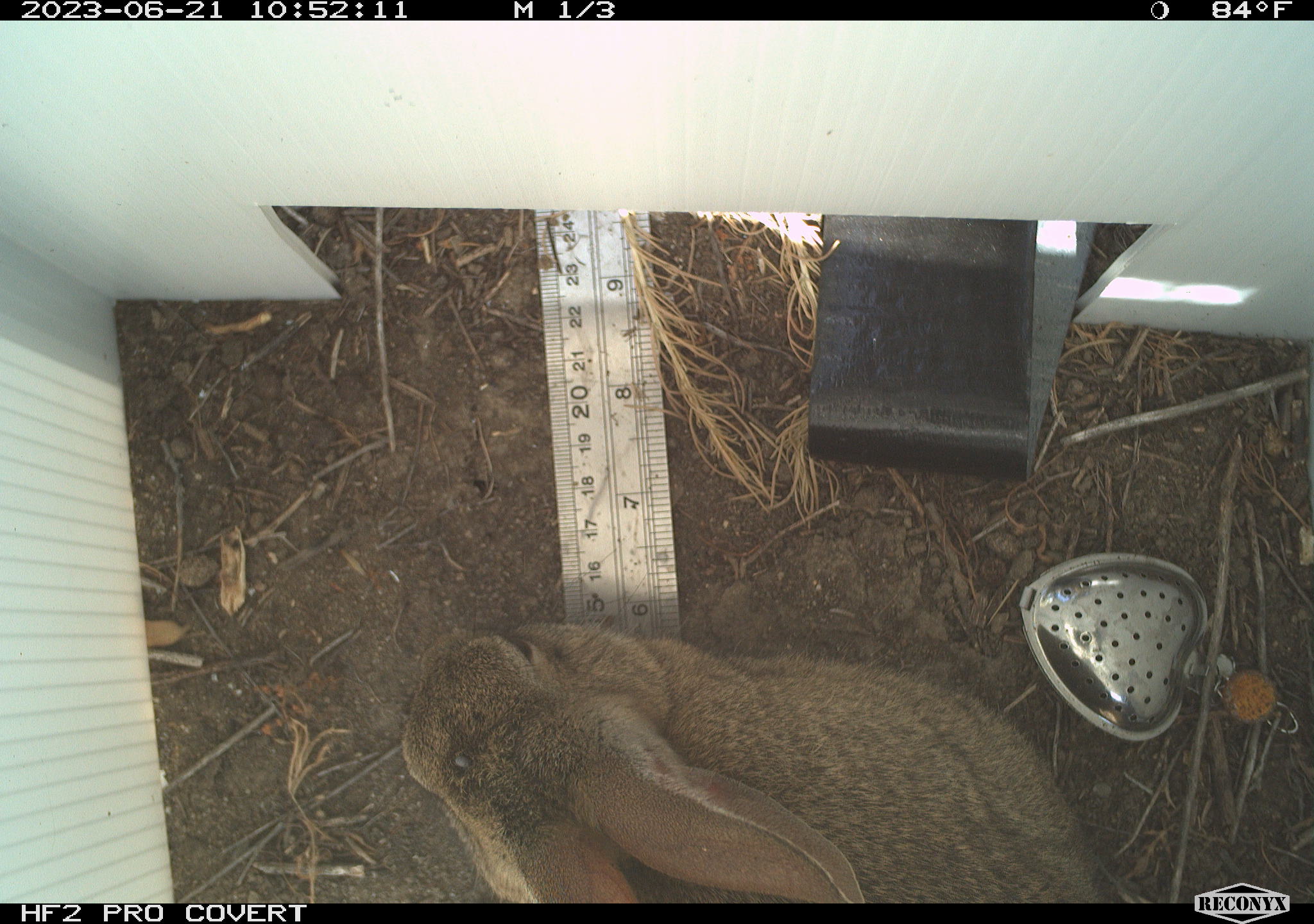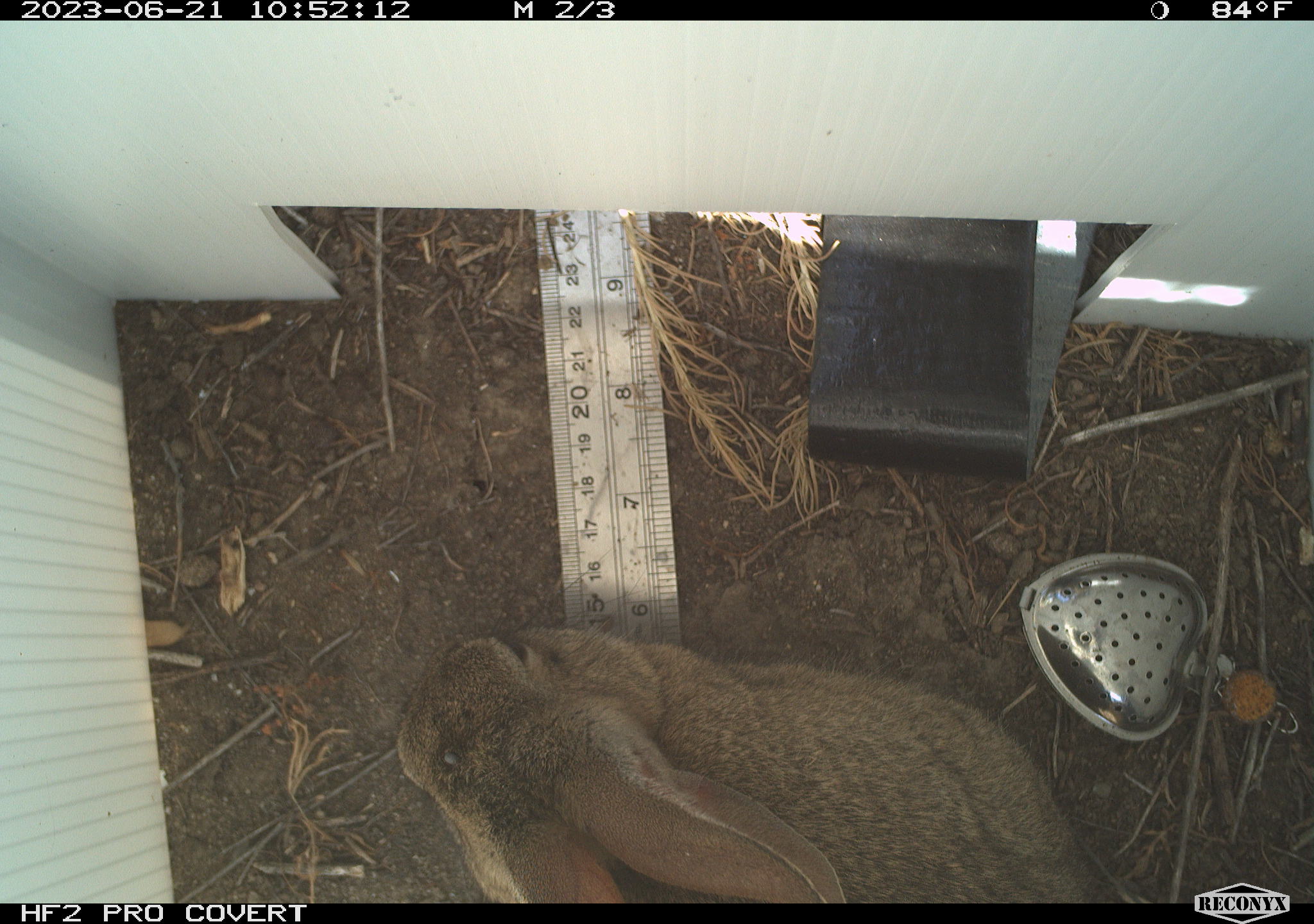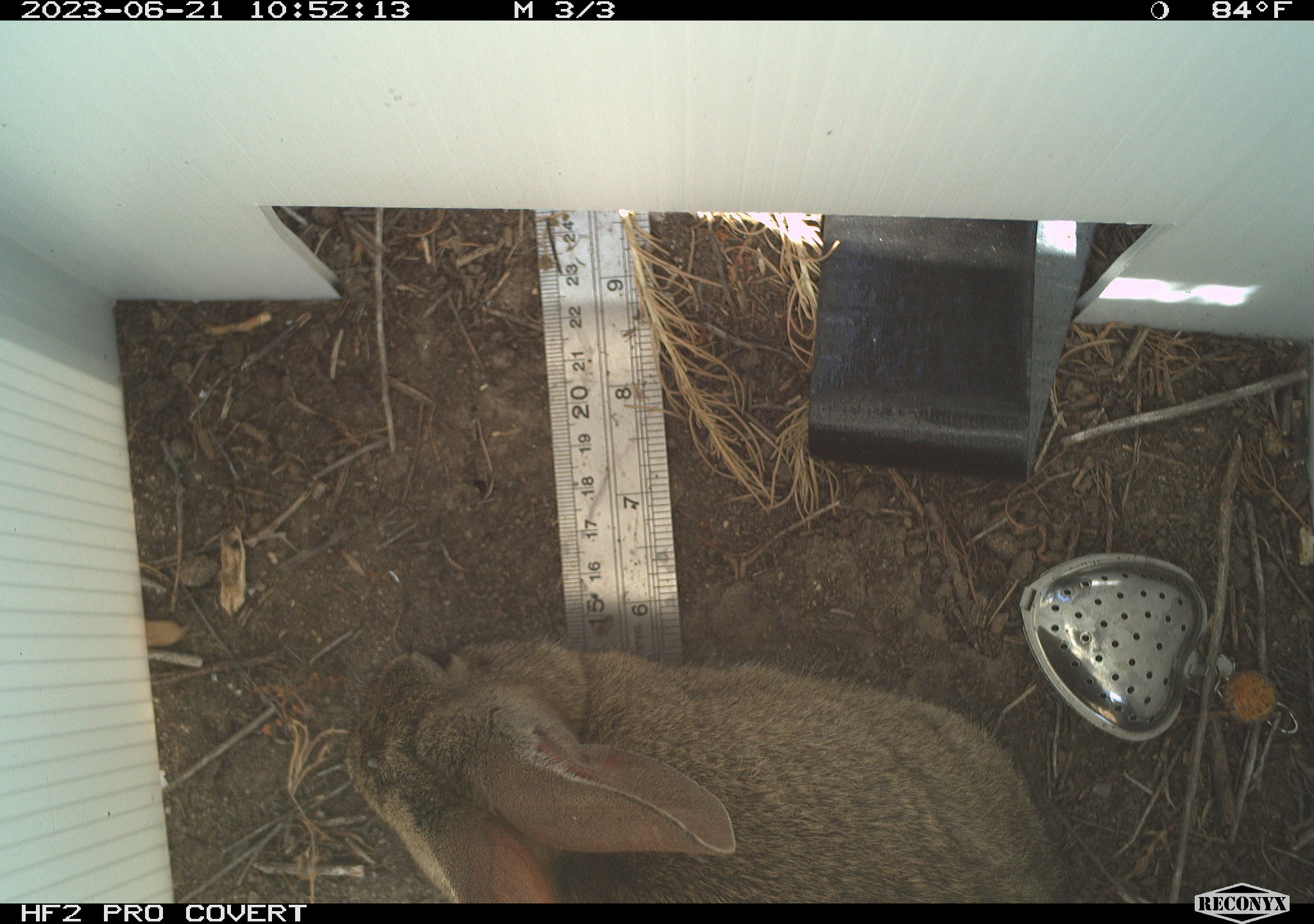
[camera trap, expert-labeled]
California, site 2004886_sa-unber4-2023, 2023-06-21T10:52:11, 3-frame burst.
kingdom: Animalia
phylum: Chordata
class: Mammalia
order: Lagomorpha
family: Leporidae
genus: Sylvilagus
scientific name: Sylvilagus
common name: cottontail rabbits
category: sylvilagus species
Sylvilagus species (cottontail rabbits) (Sylvilagus).